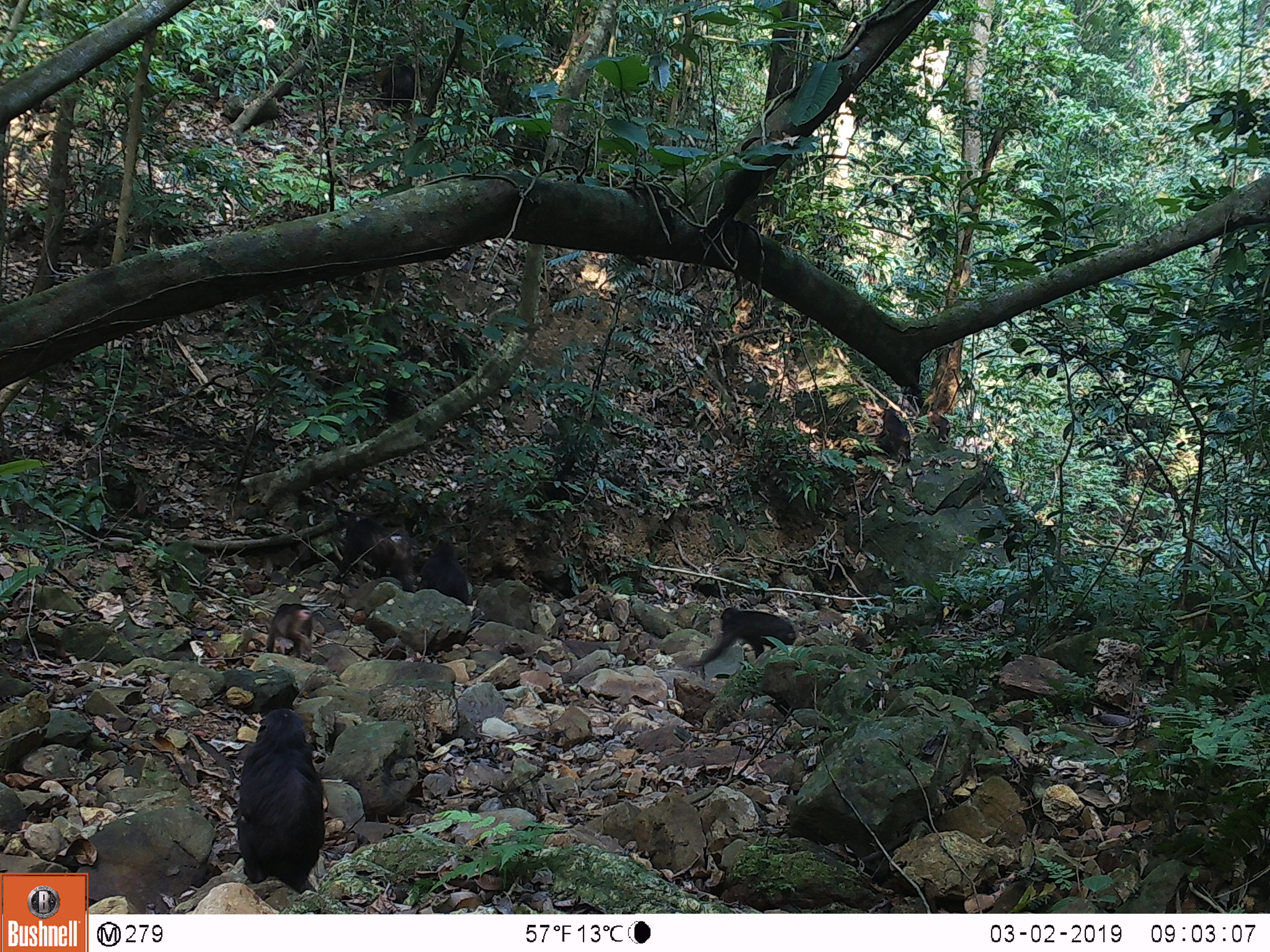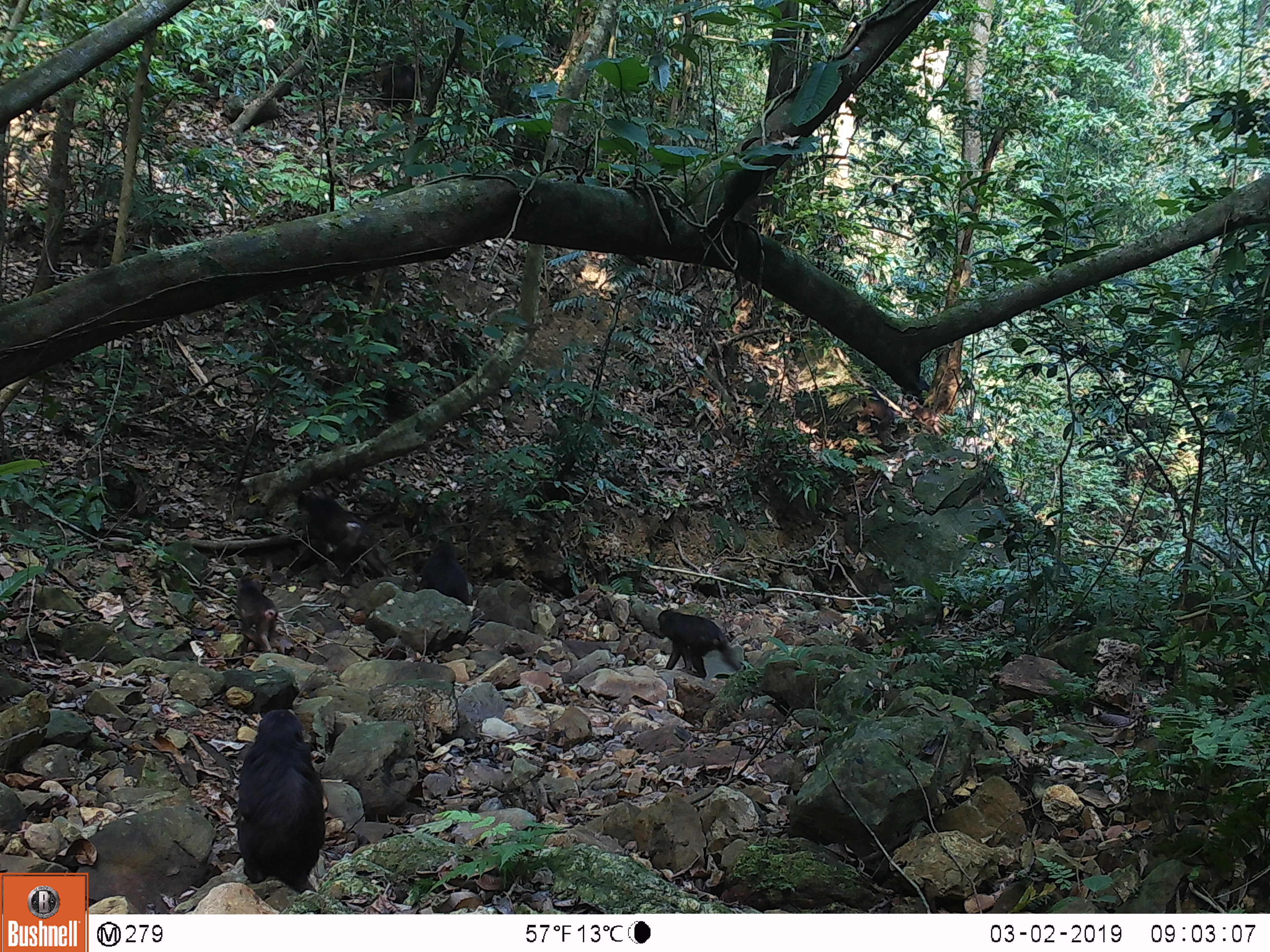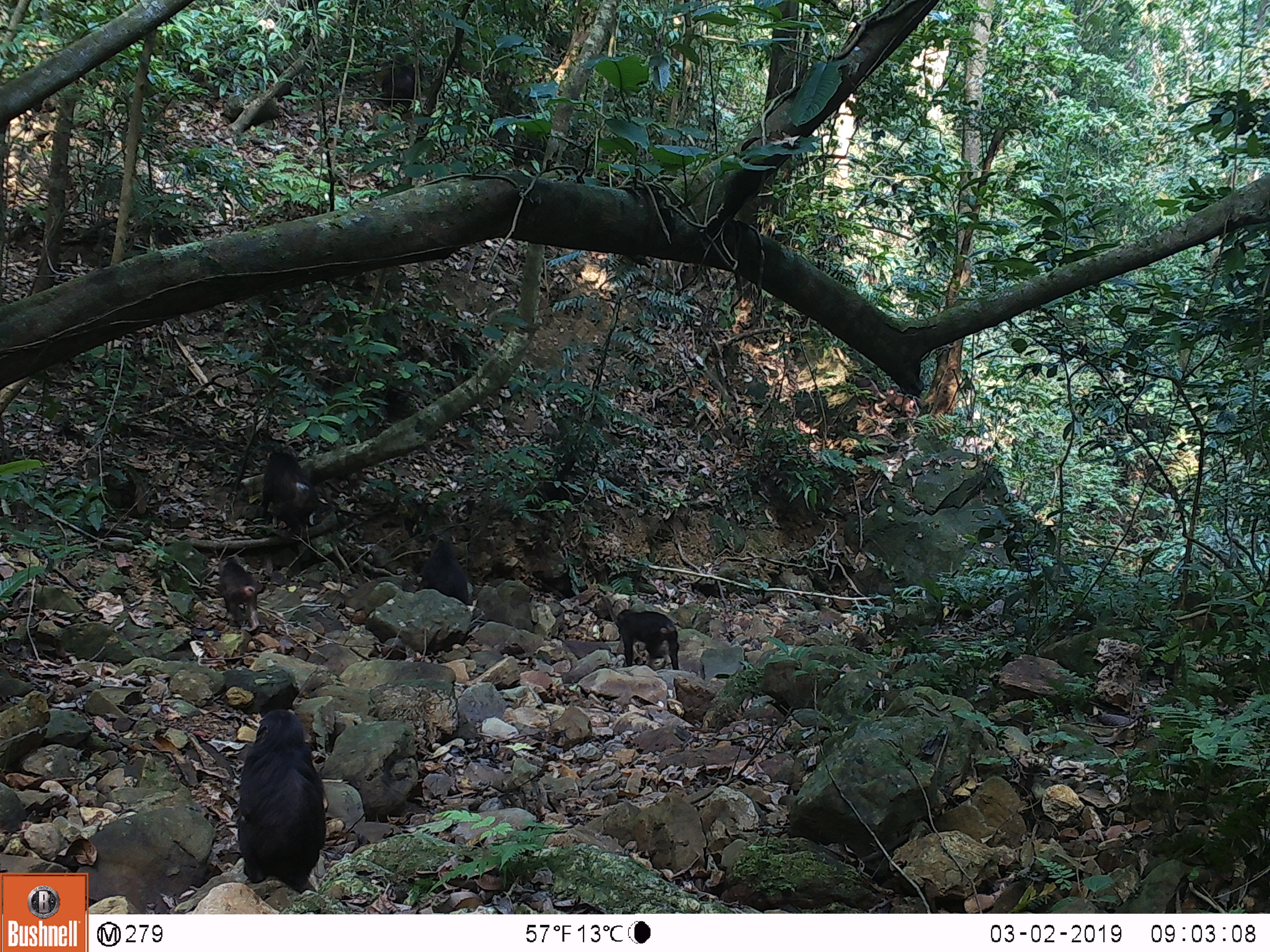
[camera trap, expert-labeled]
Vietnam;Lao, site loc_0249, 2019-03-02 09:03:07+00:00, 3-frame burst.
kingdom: Animalia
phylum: Chordata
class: Mammalia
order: Primates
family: Cercopithecidae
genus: Macaca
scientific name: Macaca arctoides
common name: stump-tailed macaque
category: stump tailed macaque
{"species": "stump tailed macaque (stump-tailed macaque) (Macaca arctoides)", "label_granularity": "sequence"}